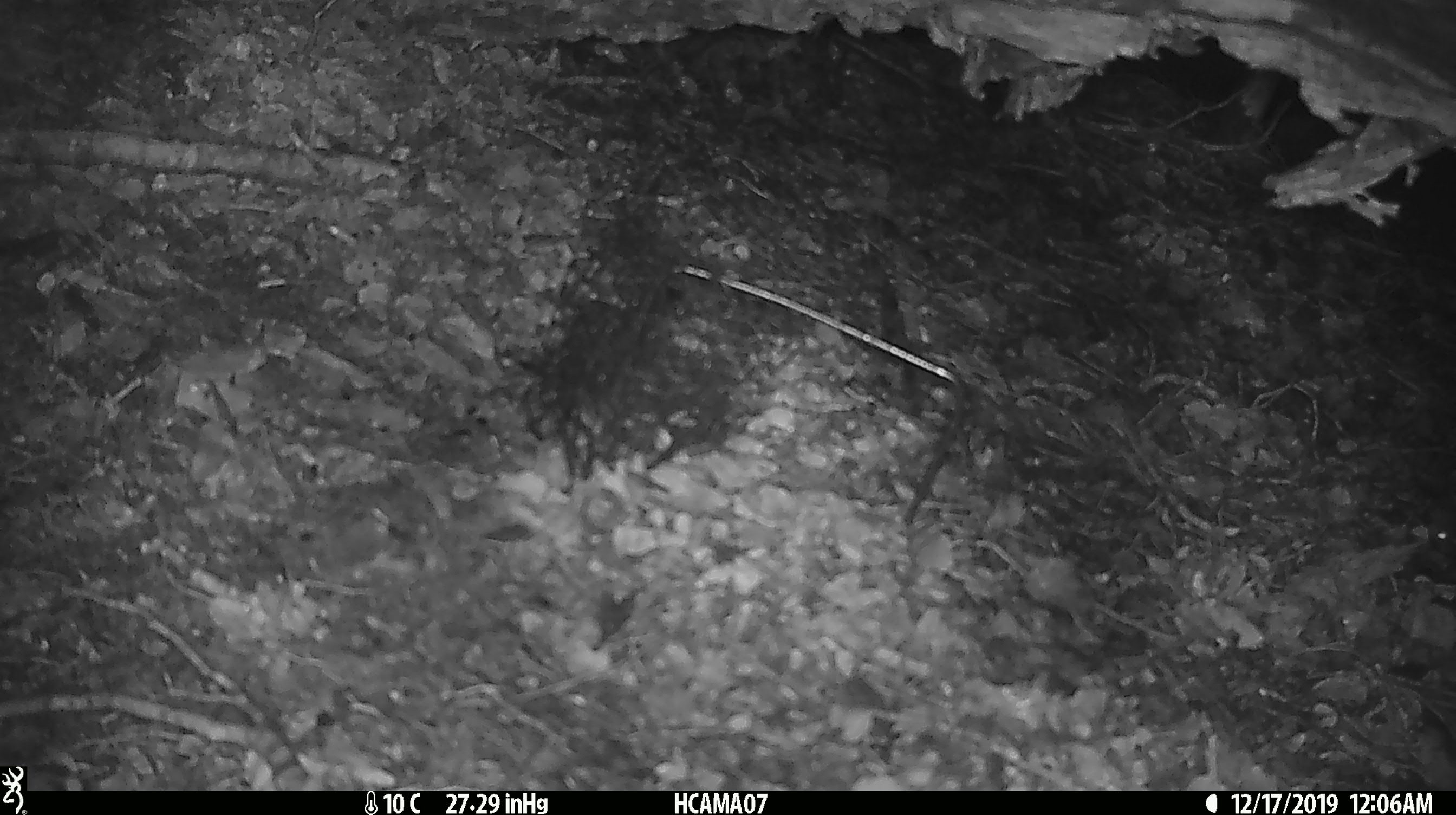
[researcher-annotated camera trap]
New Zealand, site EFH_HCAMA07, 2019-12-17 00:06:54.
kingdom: Animalia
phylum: Chordata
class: Mammalia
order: Rodentia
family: Muridae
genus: Mus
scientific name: Mus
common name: mouse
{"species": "mouse (Mus)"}